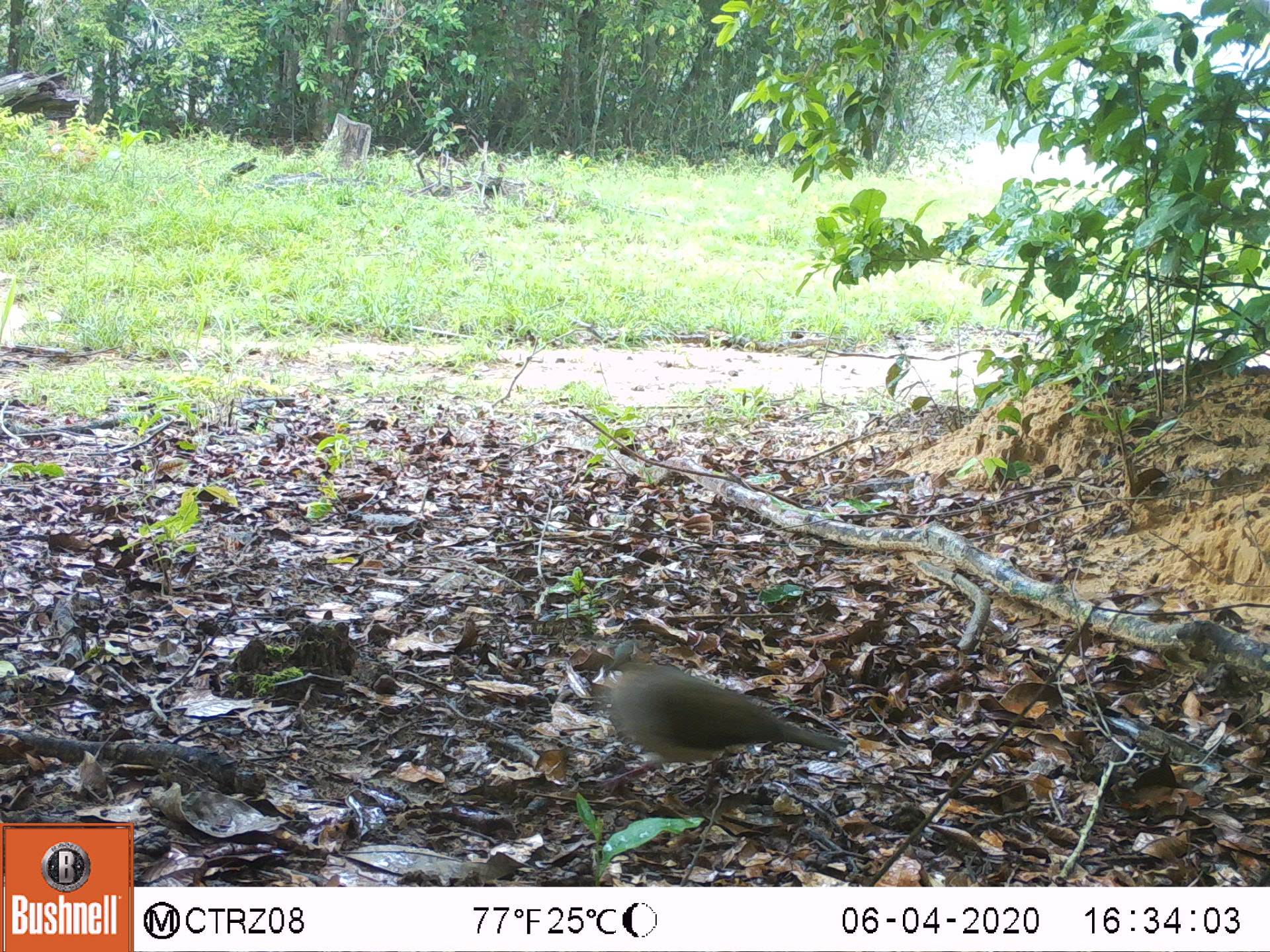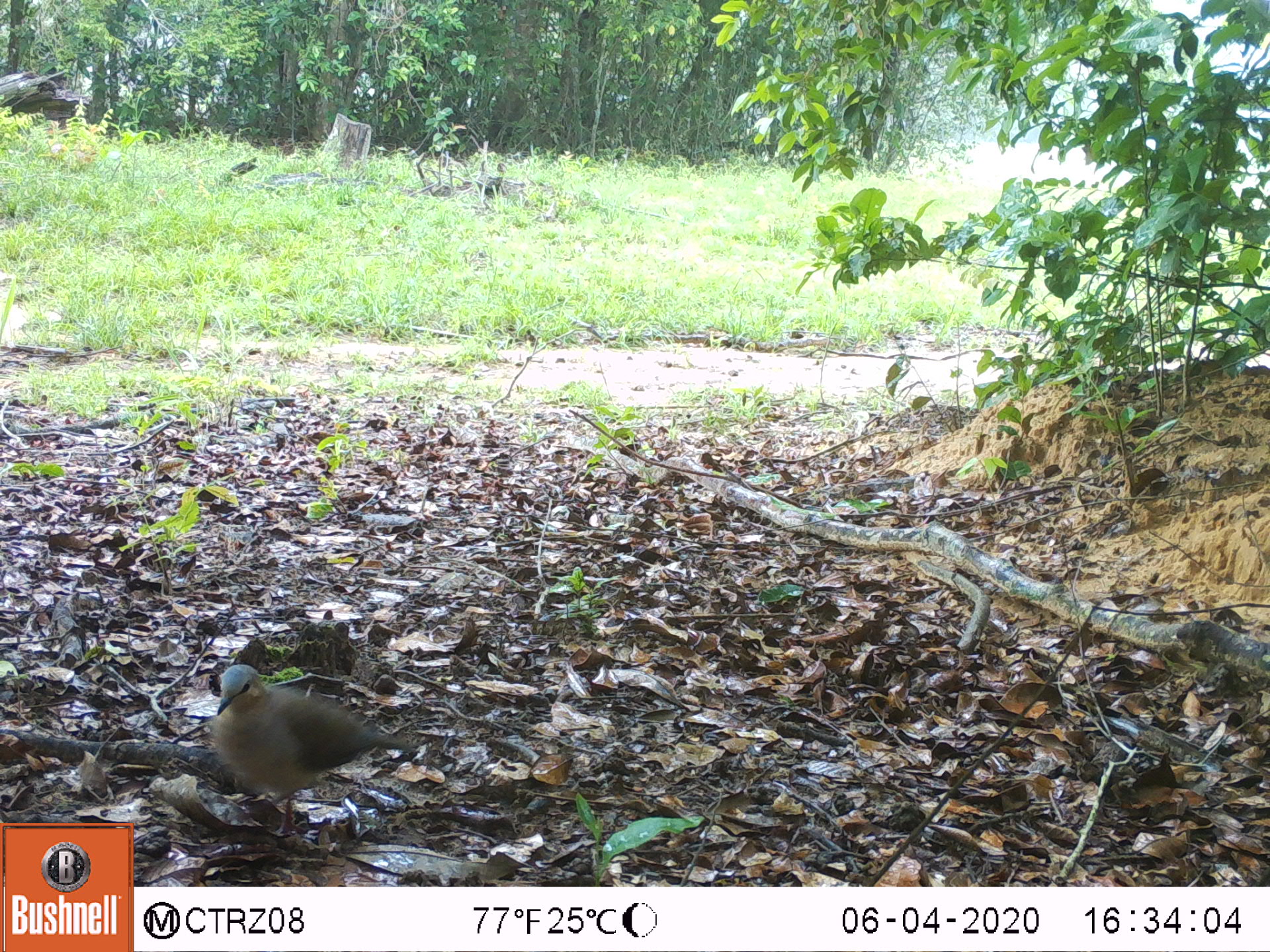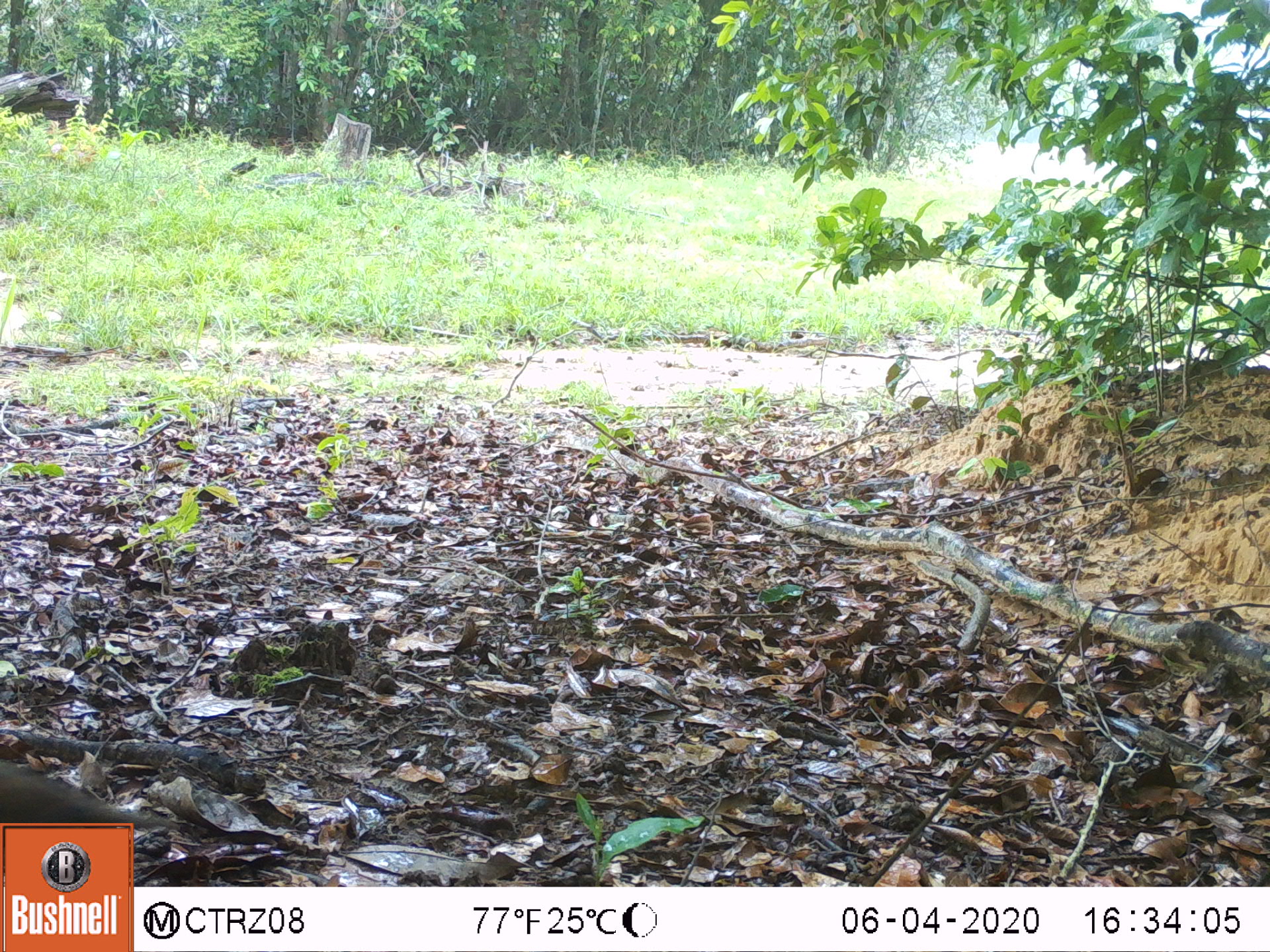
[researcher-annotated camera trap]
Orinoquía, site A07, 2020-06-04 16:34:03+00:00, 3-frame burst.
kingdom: Animalia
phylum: Chordata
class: Aves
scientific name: Aves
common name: bird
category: unknown bird